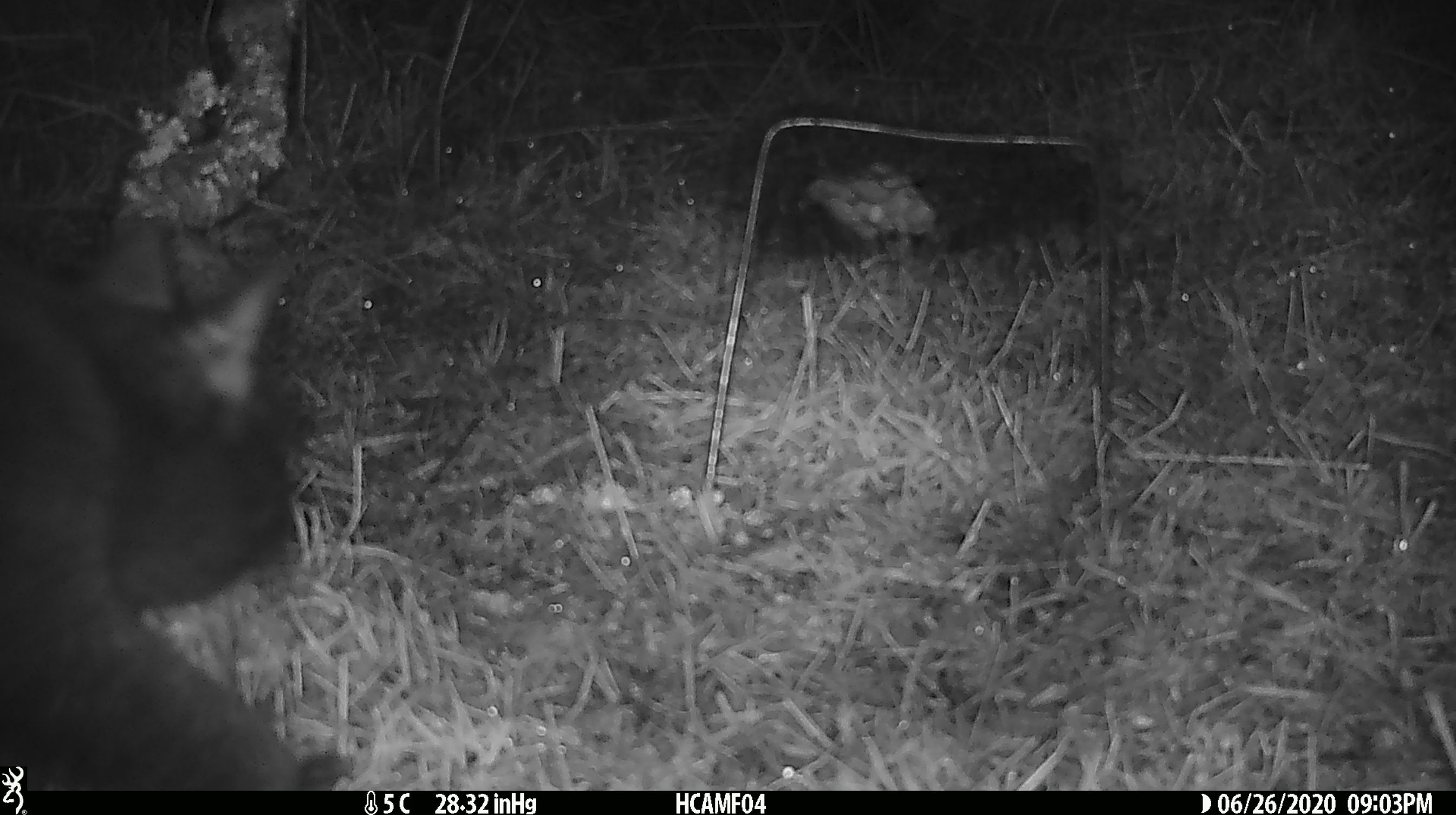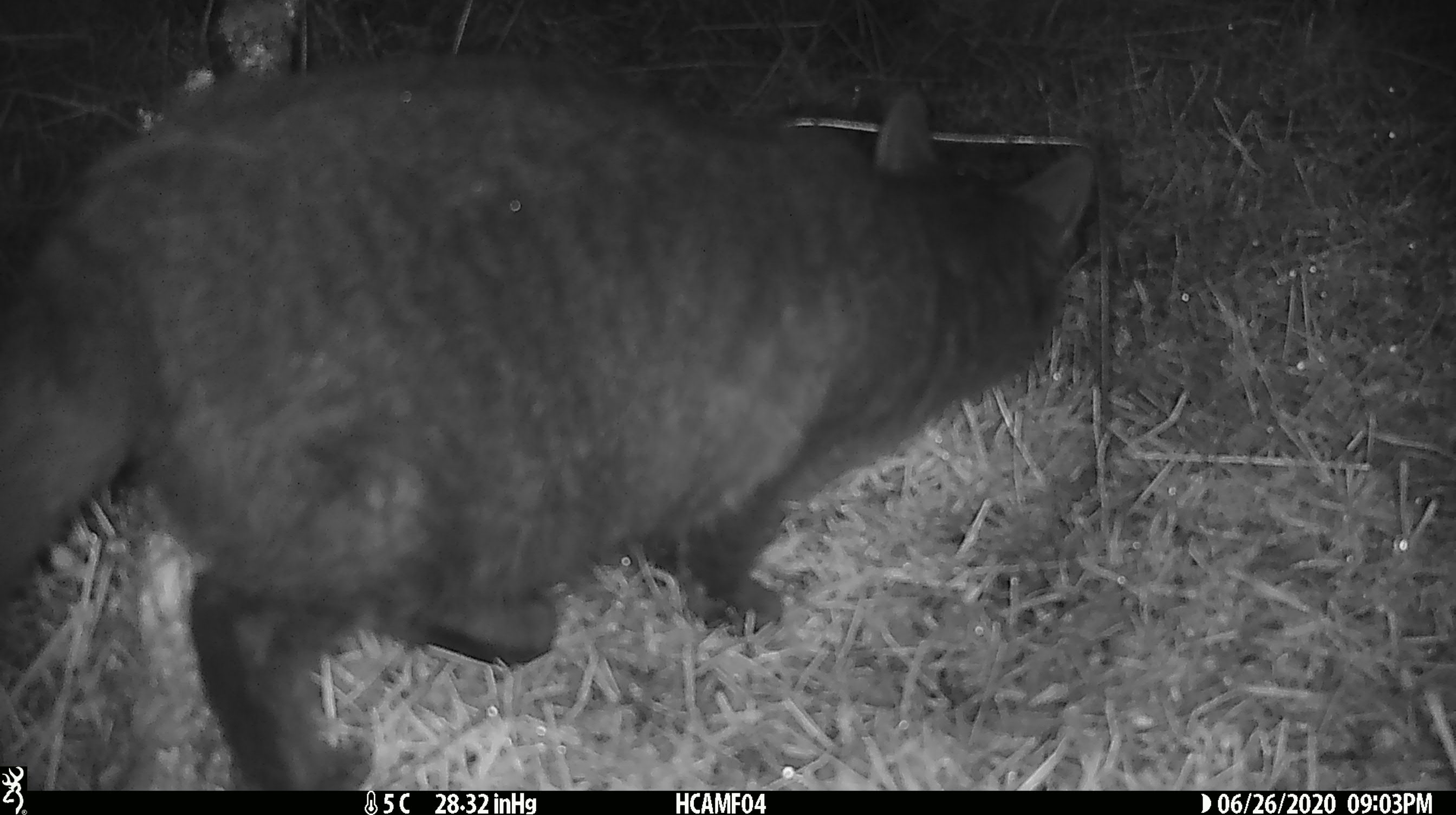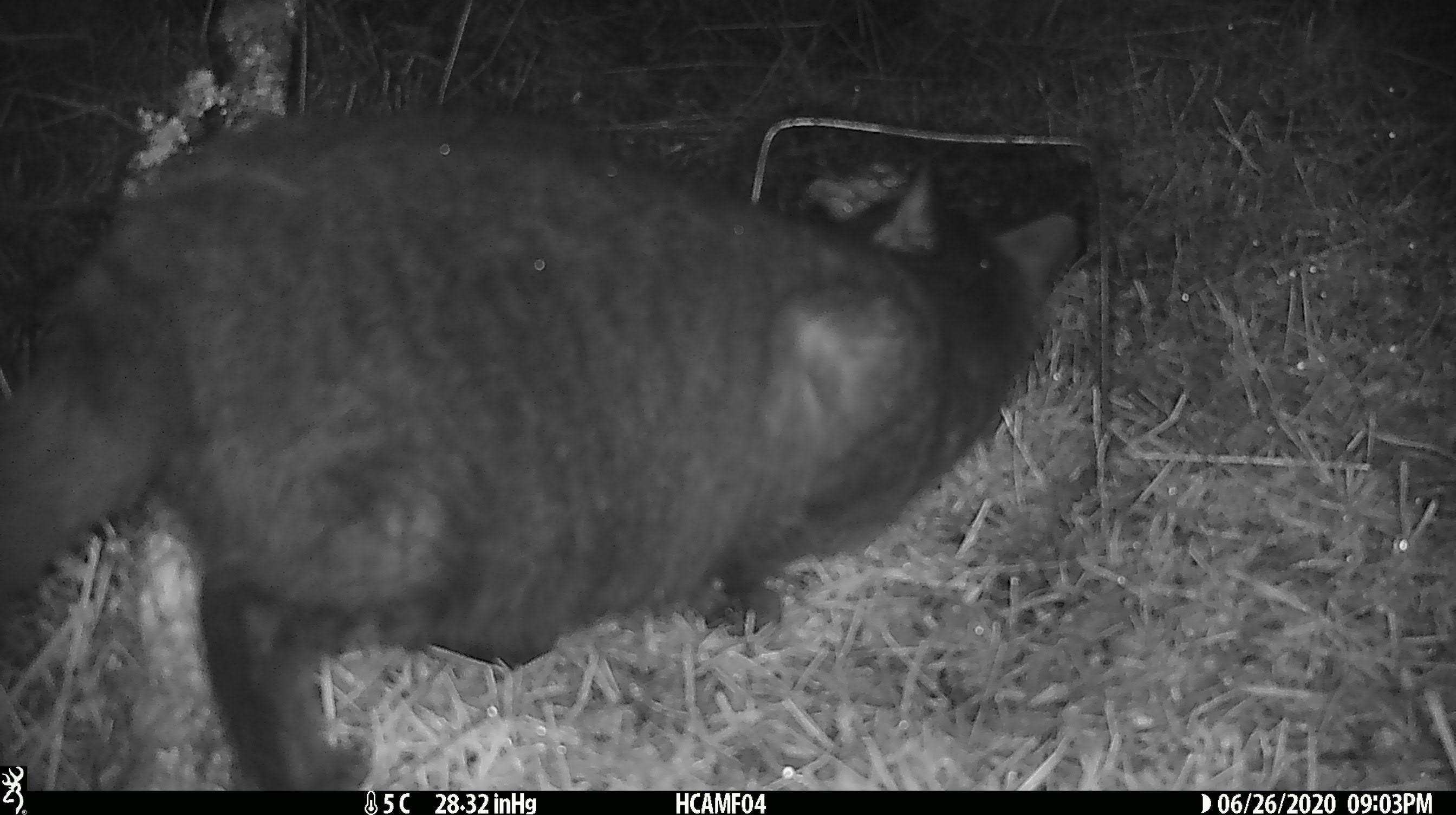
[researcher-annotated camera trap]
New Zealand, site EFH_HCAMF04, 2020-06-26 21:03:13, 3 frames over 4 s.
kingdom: Animalia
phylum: Chordata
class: Mammalia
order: Carnivora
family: Felidae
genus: Felis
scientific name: Felis catus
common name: domestic cat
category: cat